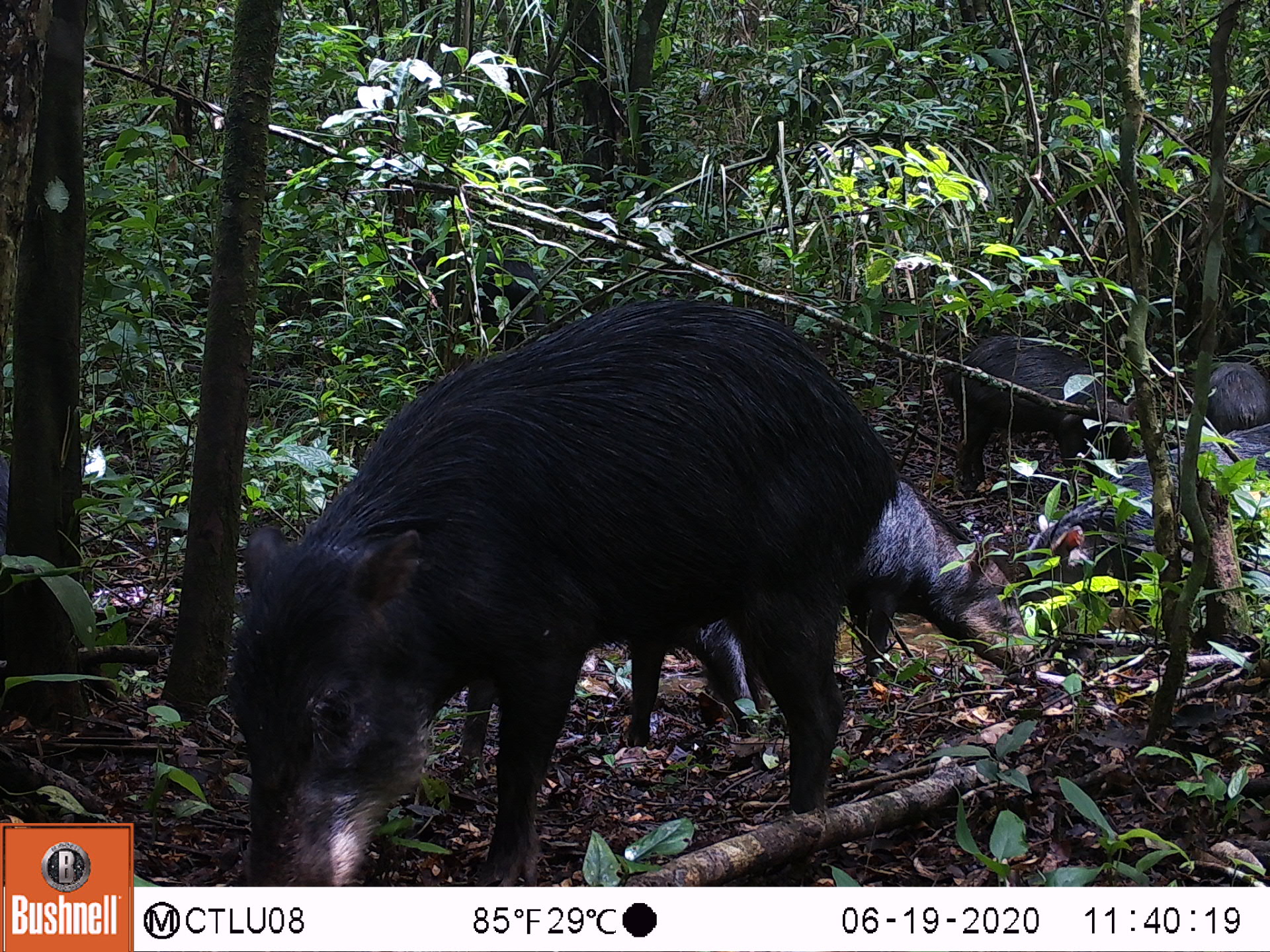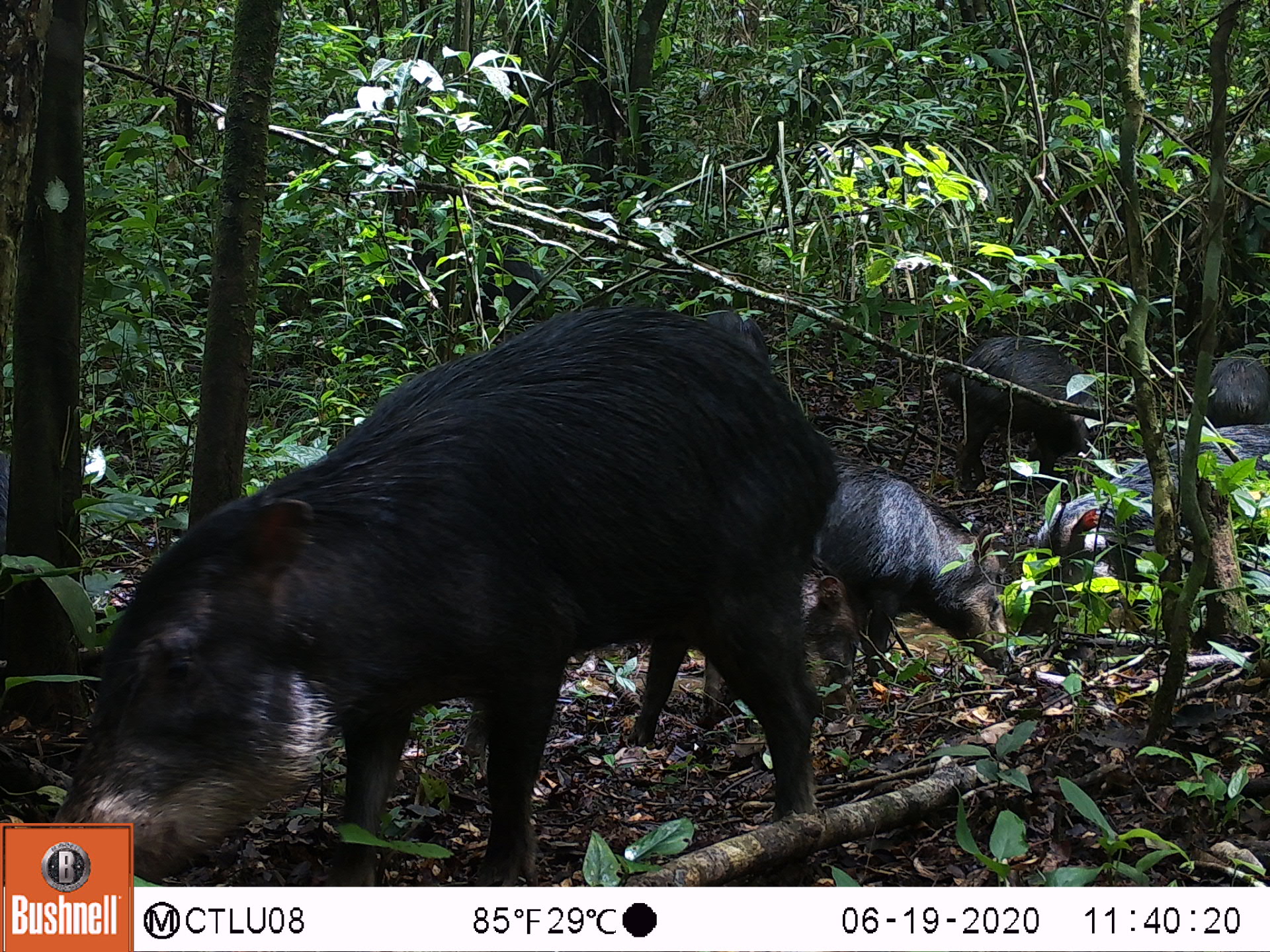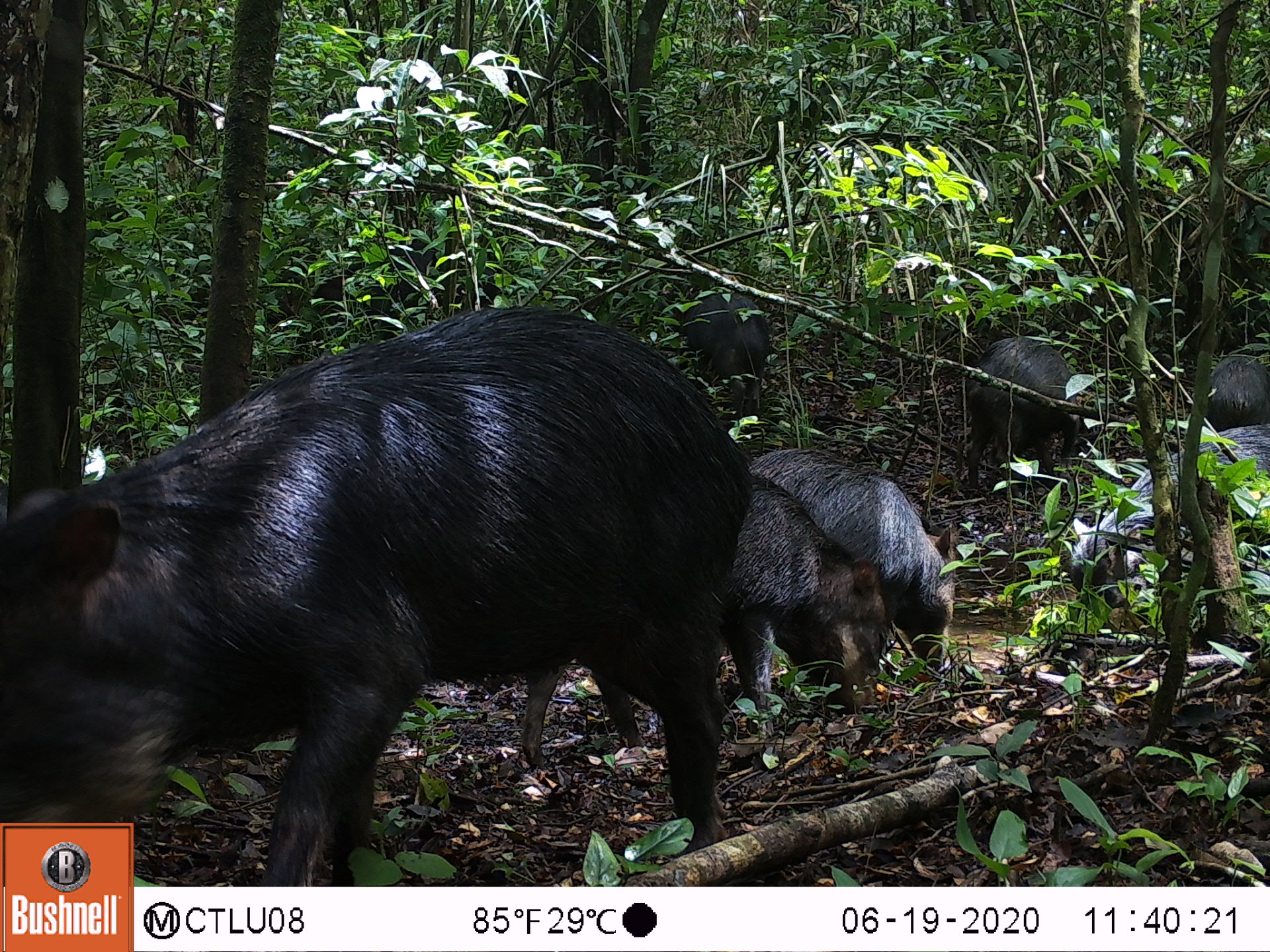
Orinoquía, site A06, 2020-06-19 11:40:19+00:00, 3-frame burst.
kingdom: Animalia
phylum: Chordata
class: Mammalia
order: Artiodactyla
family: Tayassuidae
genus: Tayassu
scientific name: Tayassu pecari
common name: white-lipped peccary